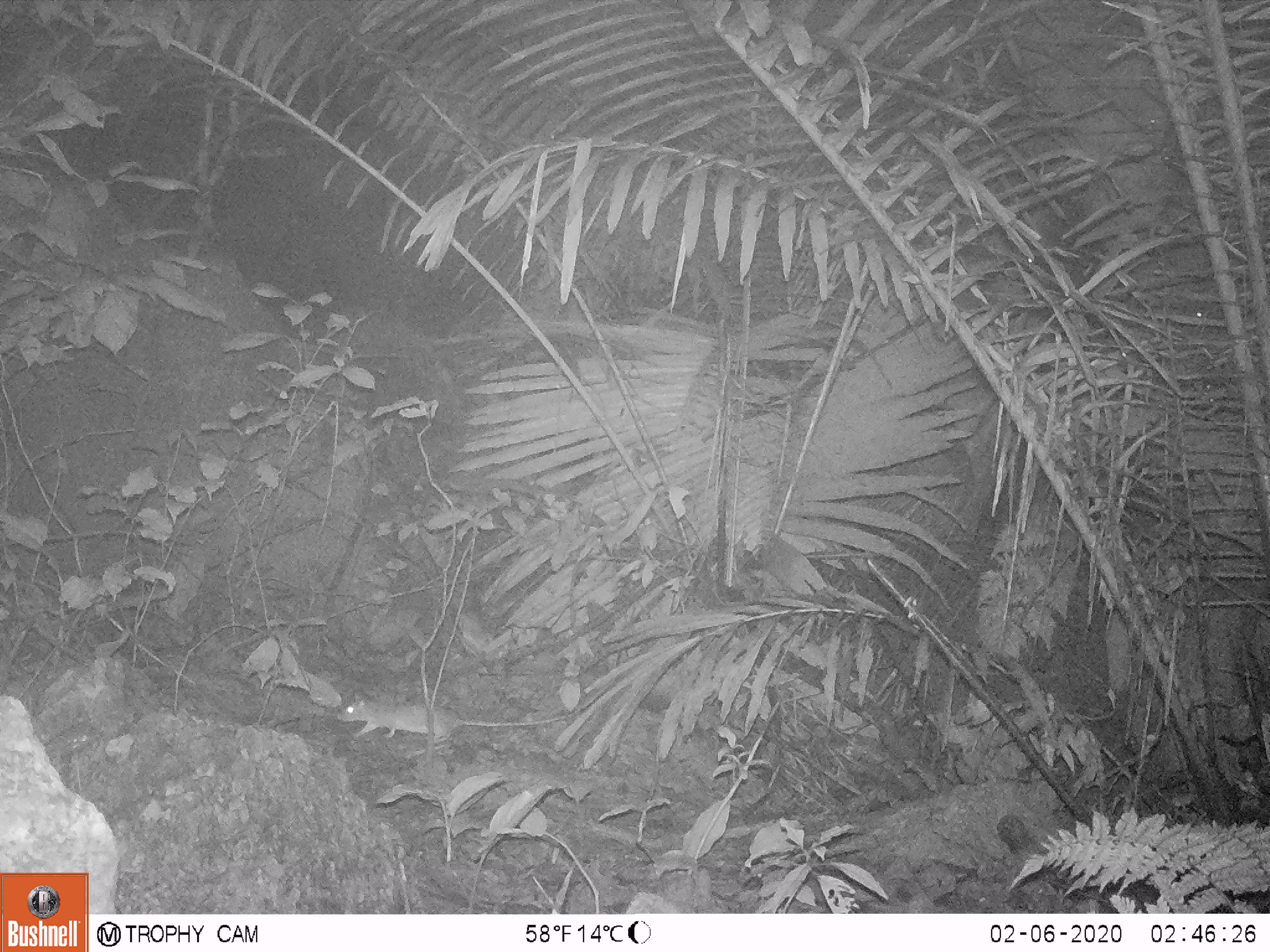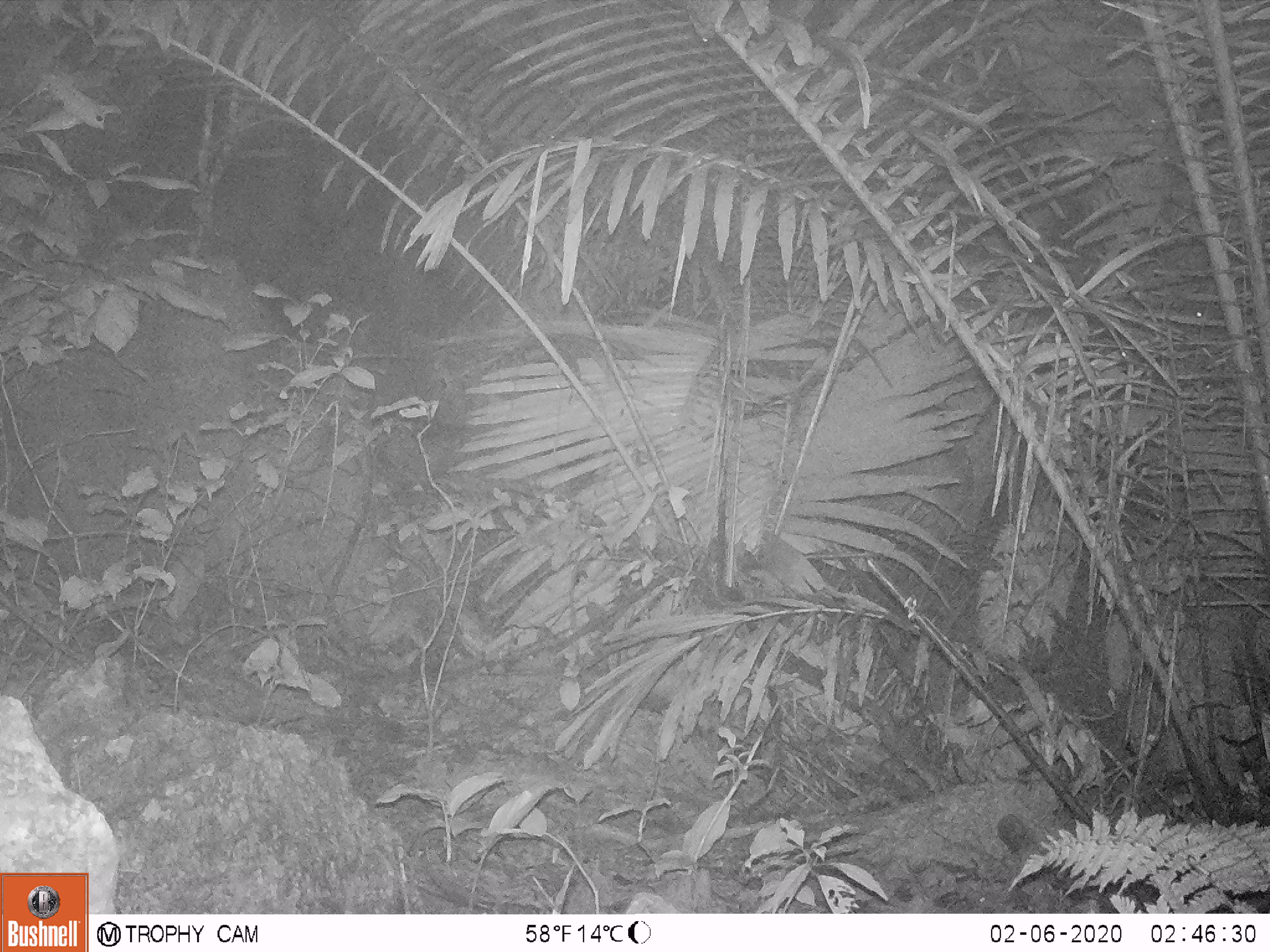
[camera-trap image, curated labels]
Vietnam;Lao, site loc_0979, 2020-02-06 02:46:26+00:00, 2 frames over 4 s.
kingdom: Animalia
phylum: Chordata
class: Mammalia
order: Rodentia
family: Muridae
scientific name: Muridae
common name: old-world mice and rats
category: unidentified murid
Unidentified murid (old-world mice and rats) (Muridae). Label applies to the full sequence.